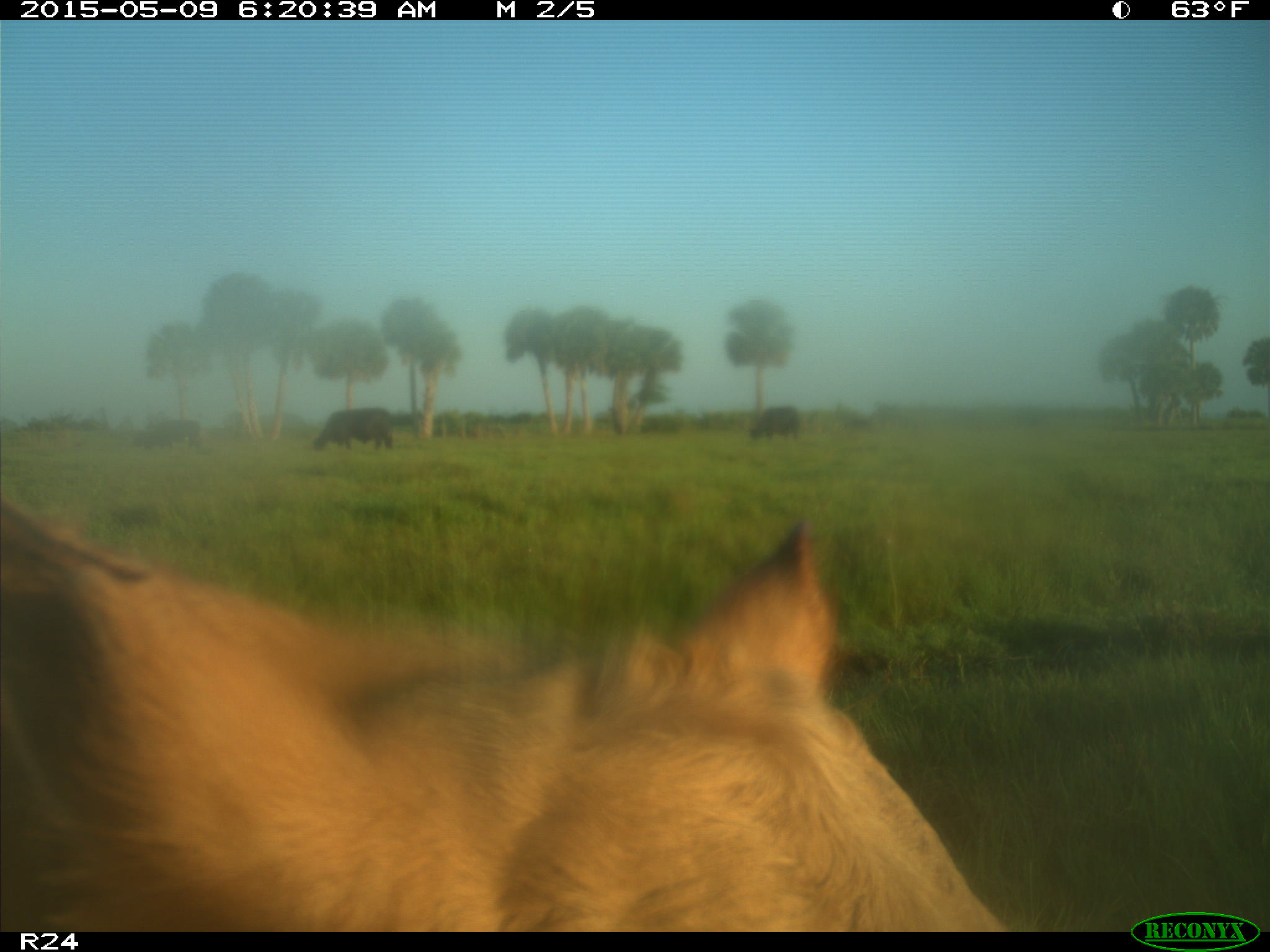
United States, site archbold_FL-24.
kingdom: Animalia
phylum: Chordata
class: Mammalia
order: Artiodactyla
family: Bovidae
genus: Bos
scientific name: Bos taurus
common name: domestic cow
Bos taurus (domestic cow).